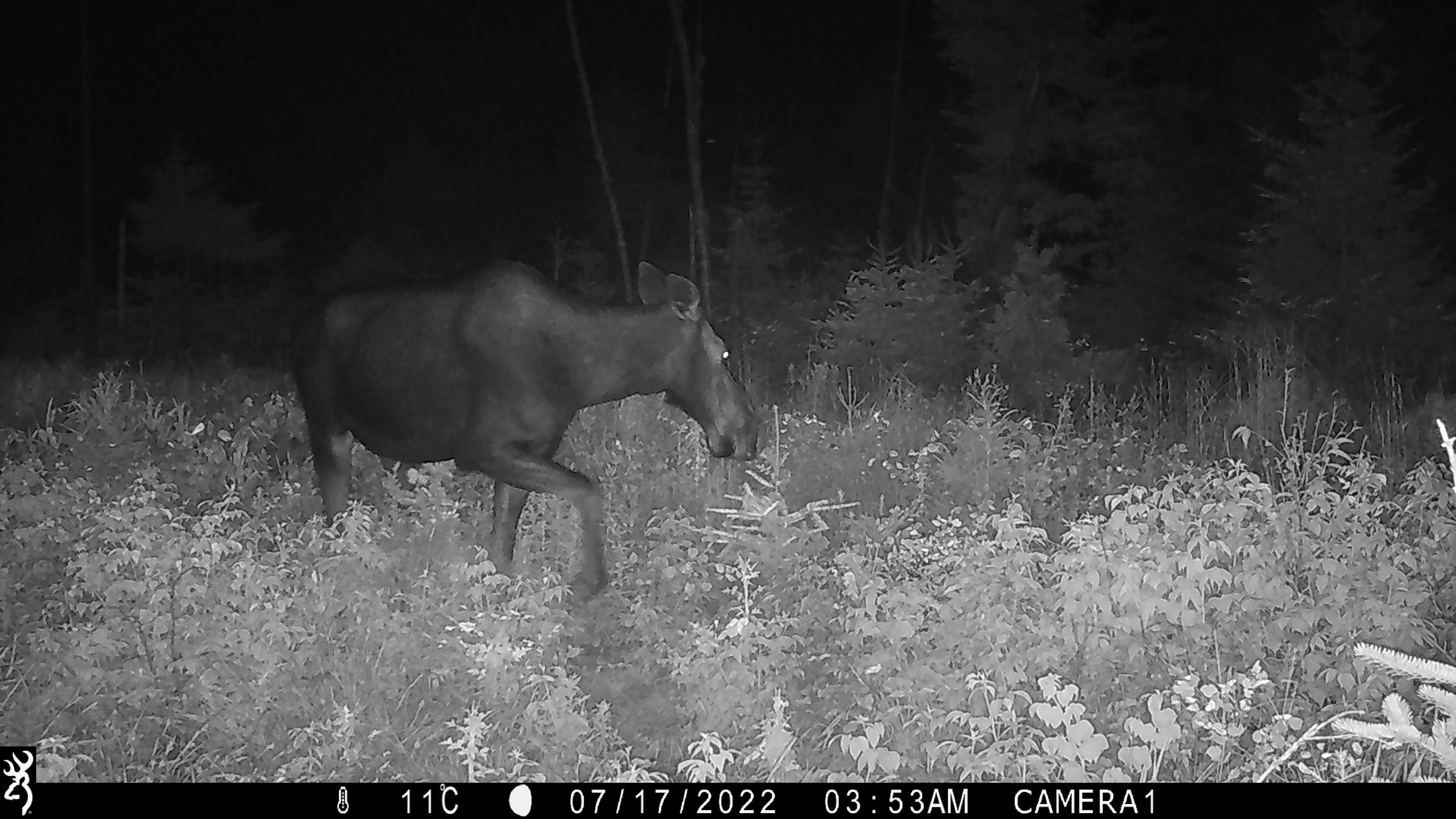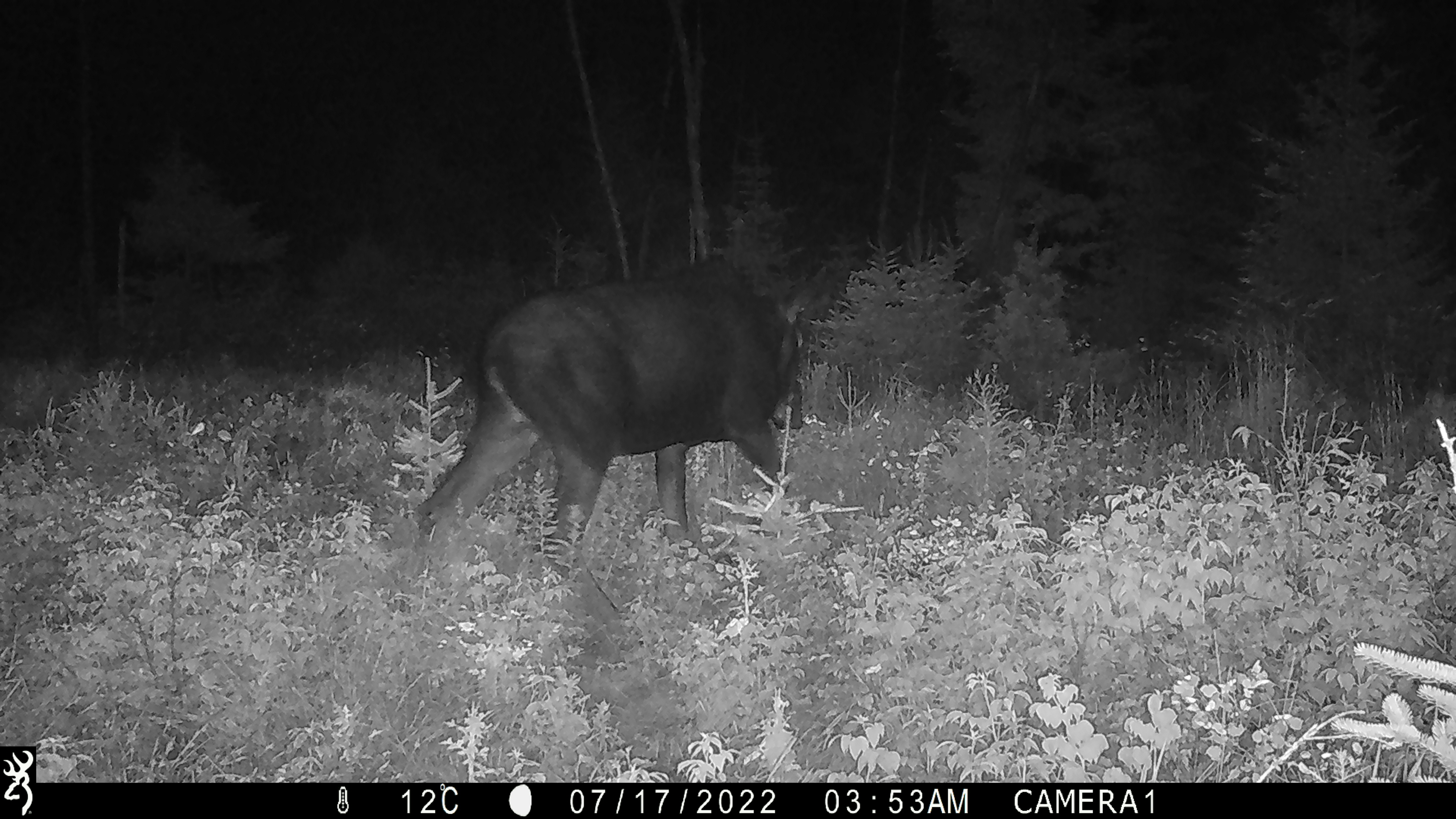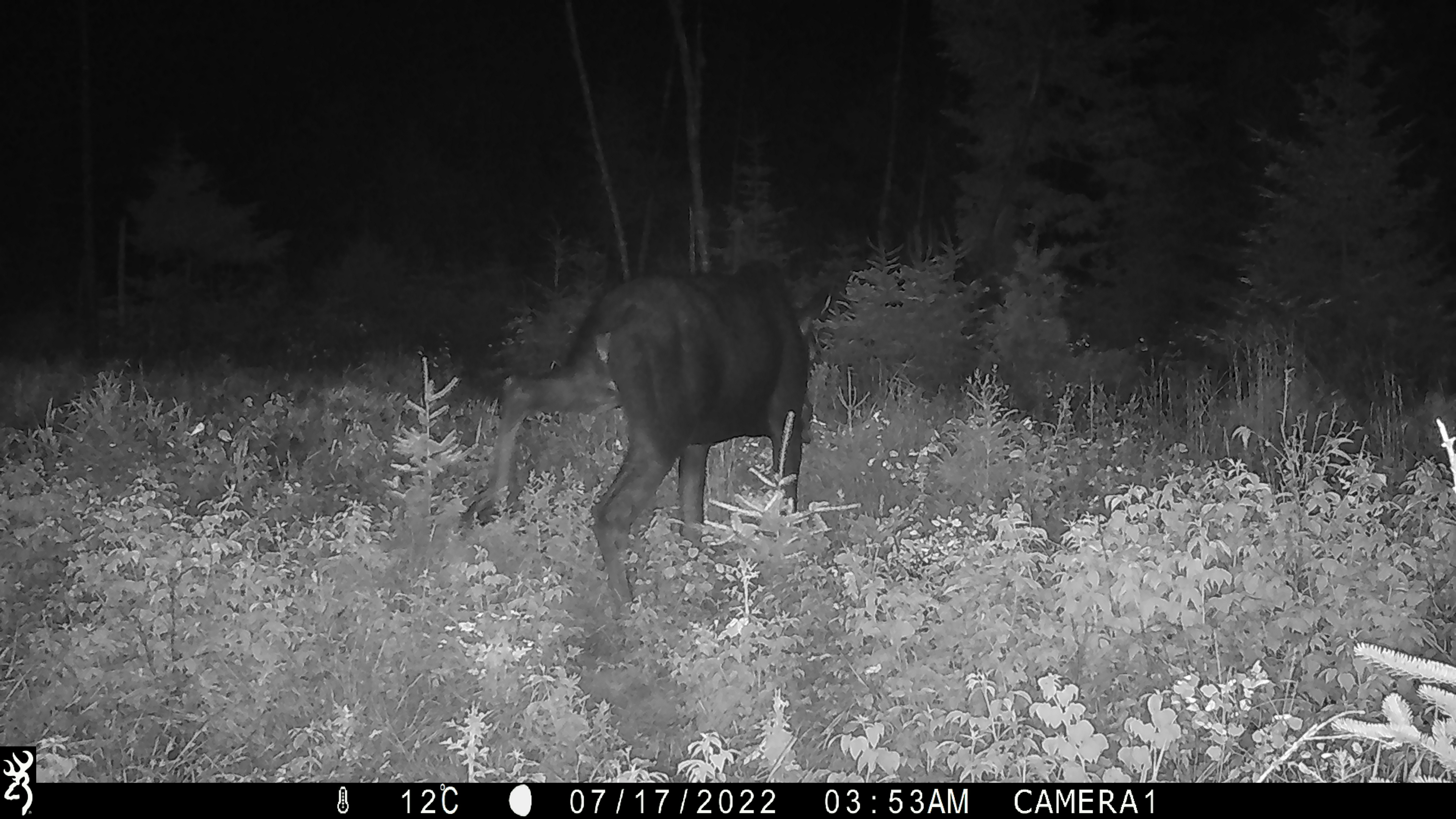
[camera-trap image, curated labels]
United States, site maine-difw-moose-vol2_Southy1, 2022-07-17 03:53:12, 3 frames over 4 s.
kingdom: Animalia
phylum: Chordata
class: Mammalia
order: Artiodactyla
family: Cervidae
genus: Alces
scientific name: Alces alces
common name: moose